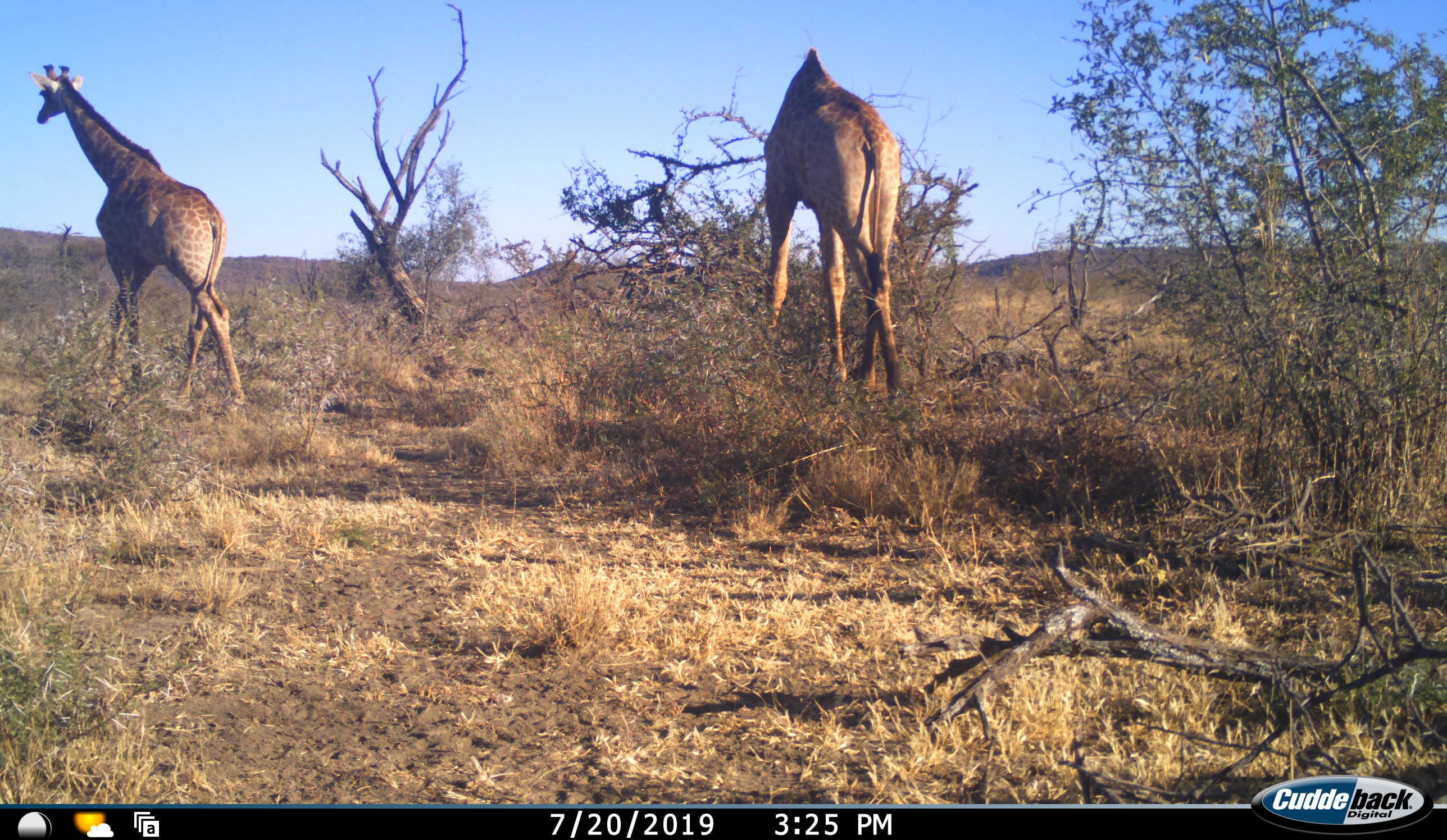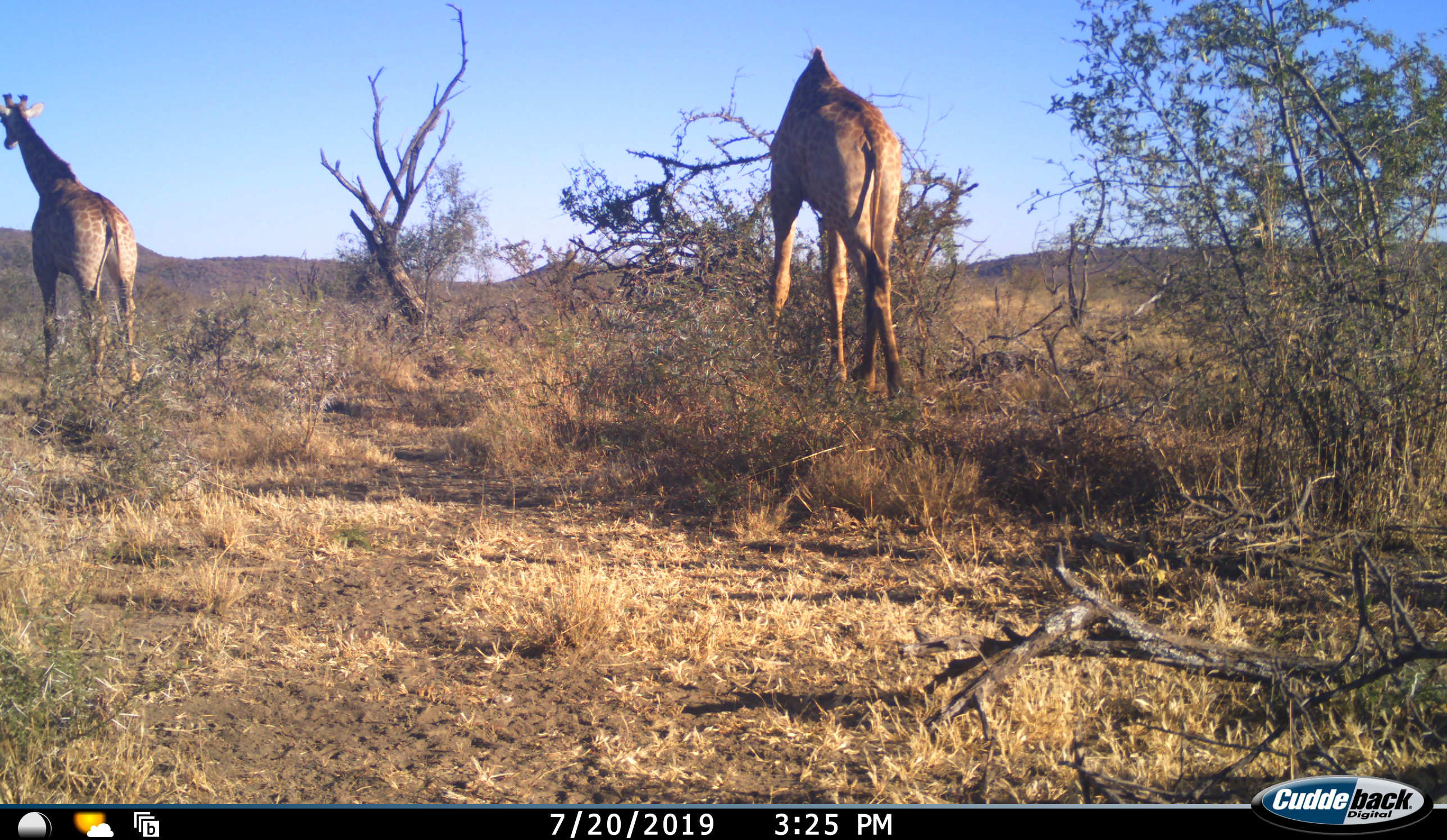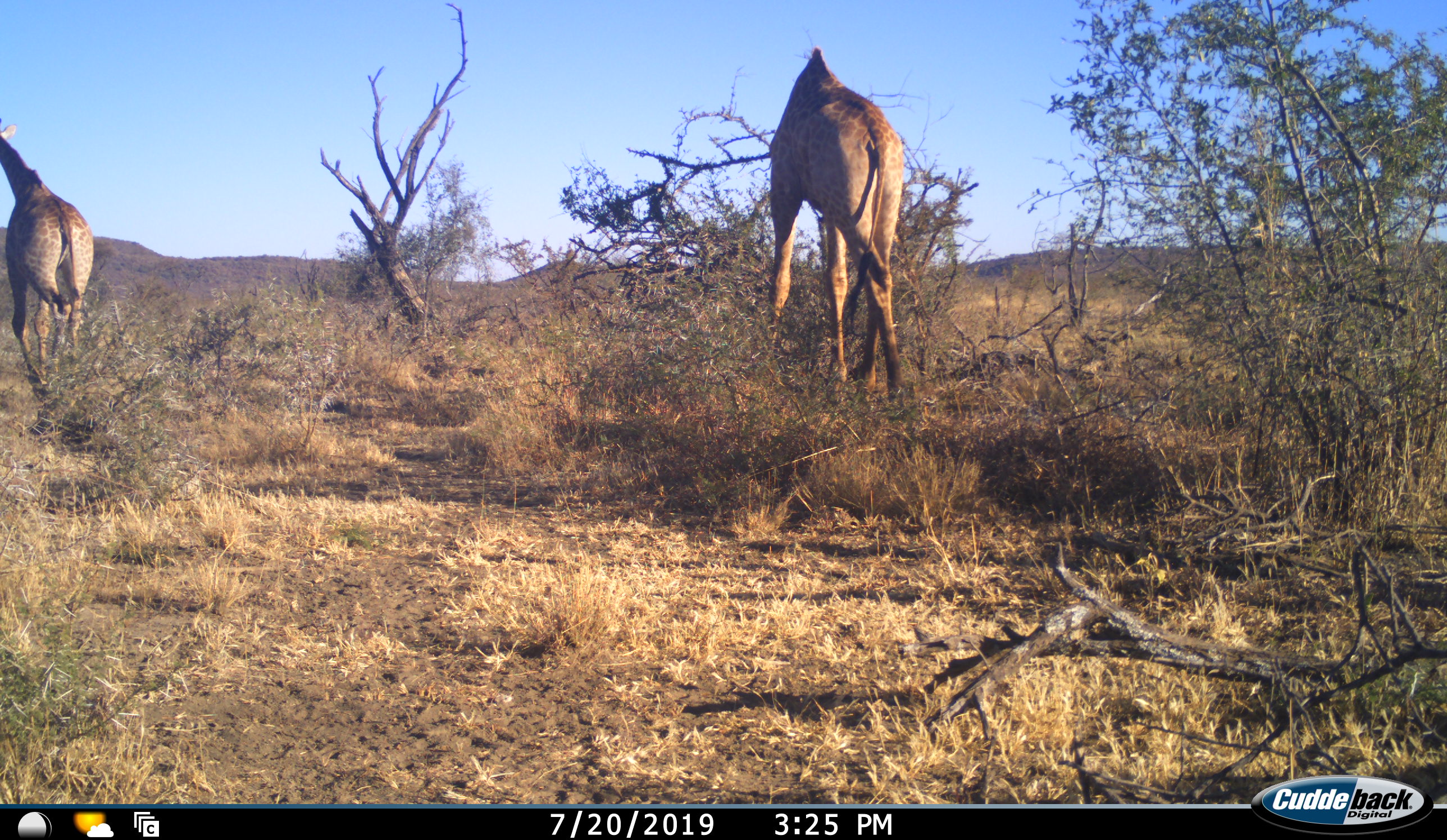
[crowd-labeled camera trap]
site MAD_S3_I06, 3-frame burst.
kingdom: Animalia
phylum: Chordata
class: Mammalia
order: Artiodactyla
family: Giraffidae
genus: Giraffa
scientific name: Giraffa camelopardalis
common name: giraffe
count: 2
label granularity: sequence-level